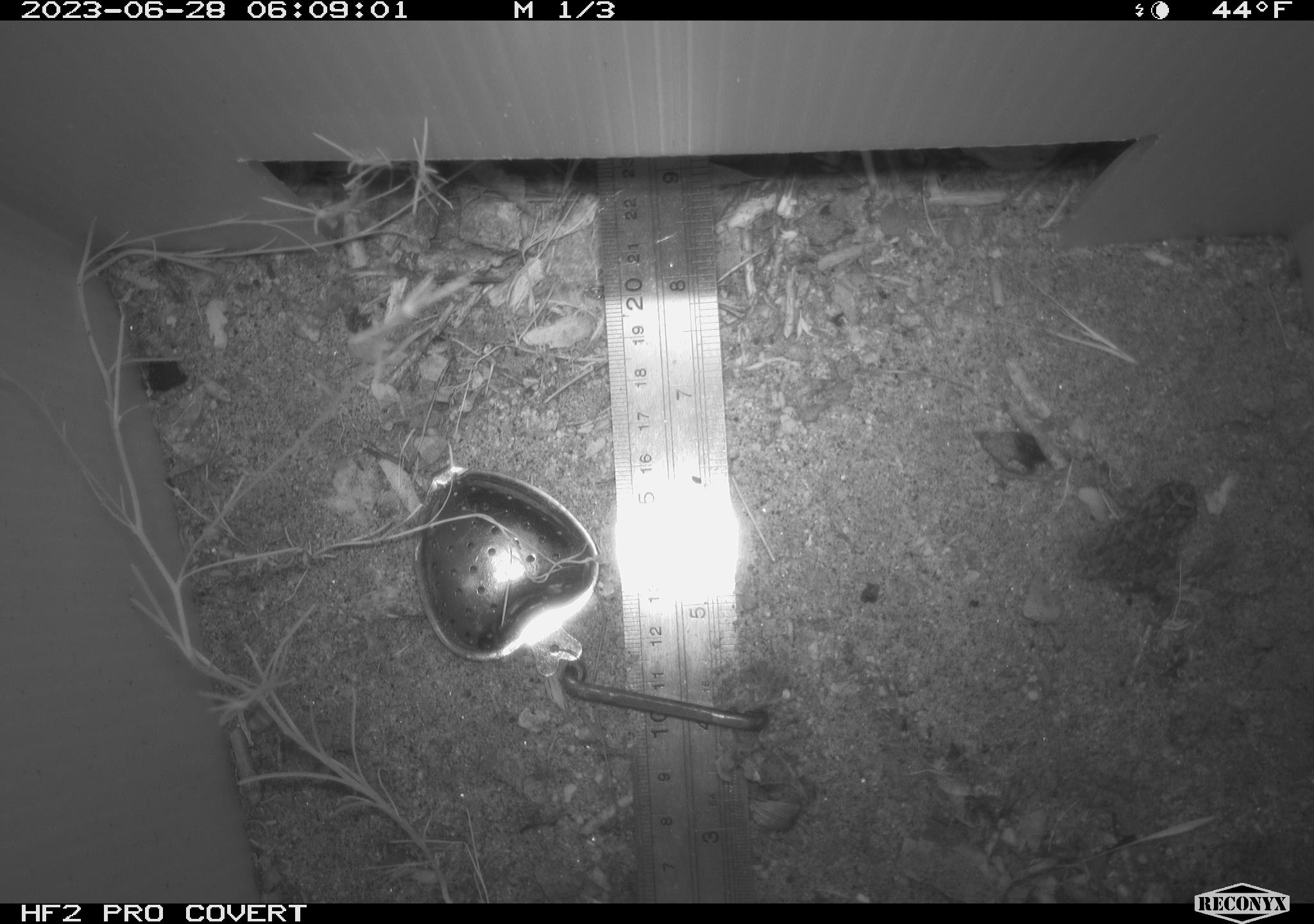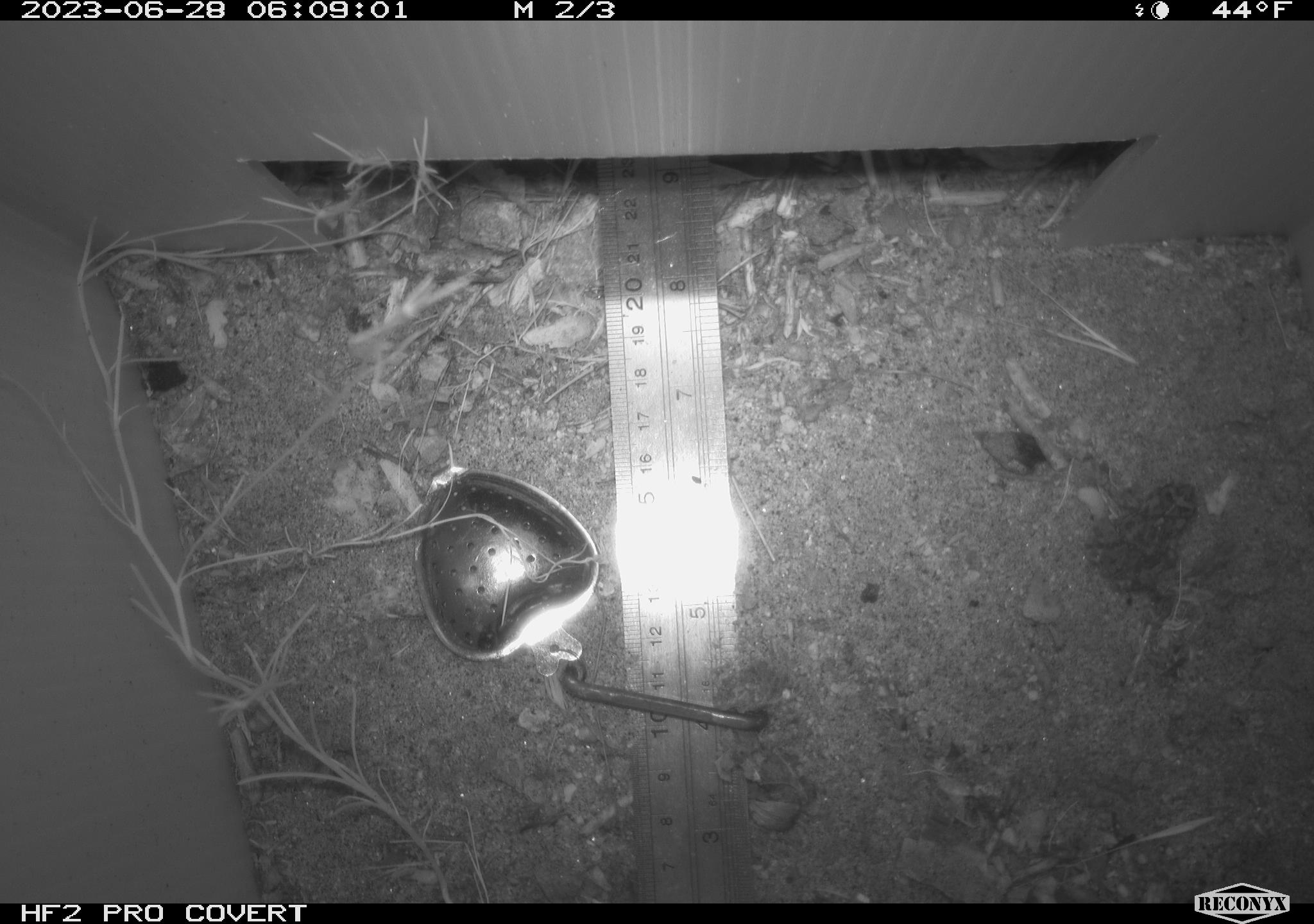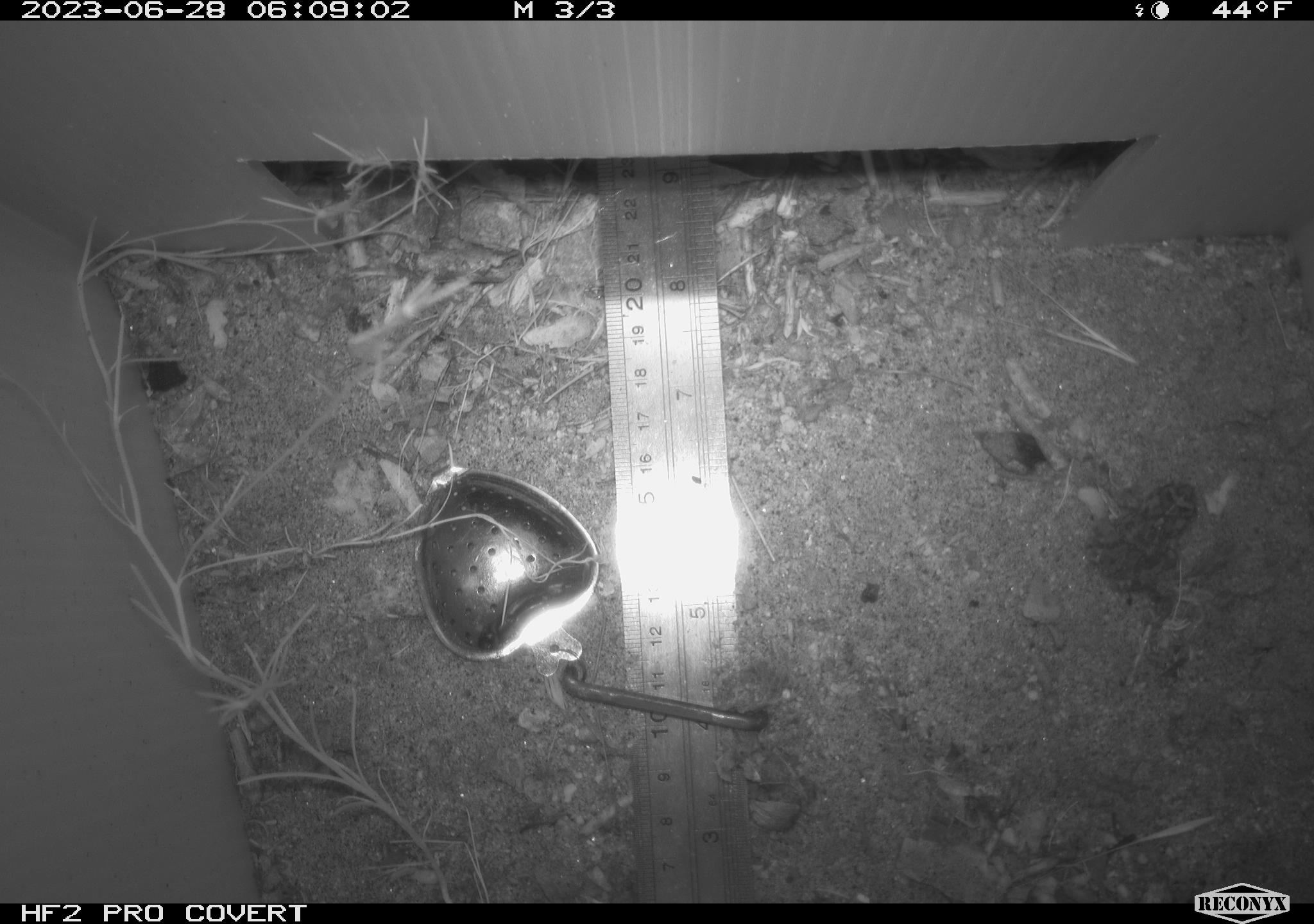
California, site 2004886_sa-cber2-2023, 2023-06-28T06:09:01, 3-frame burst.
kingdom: Animalia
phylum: Chordata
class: Amphibia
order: Anura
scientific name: Anura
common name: frogs